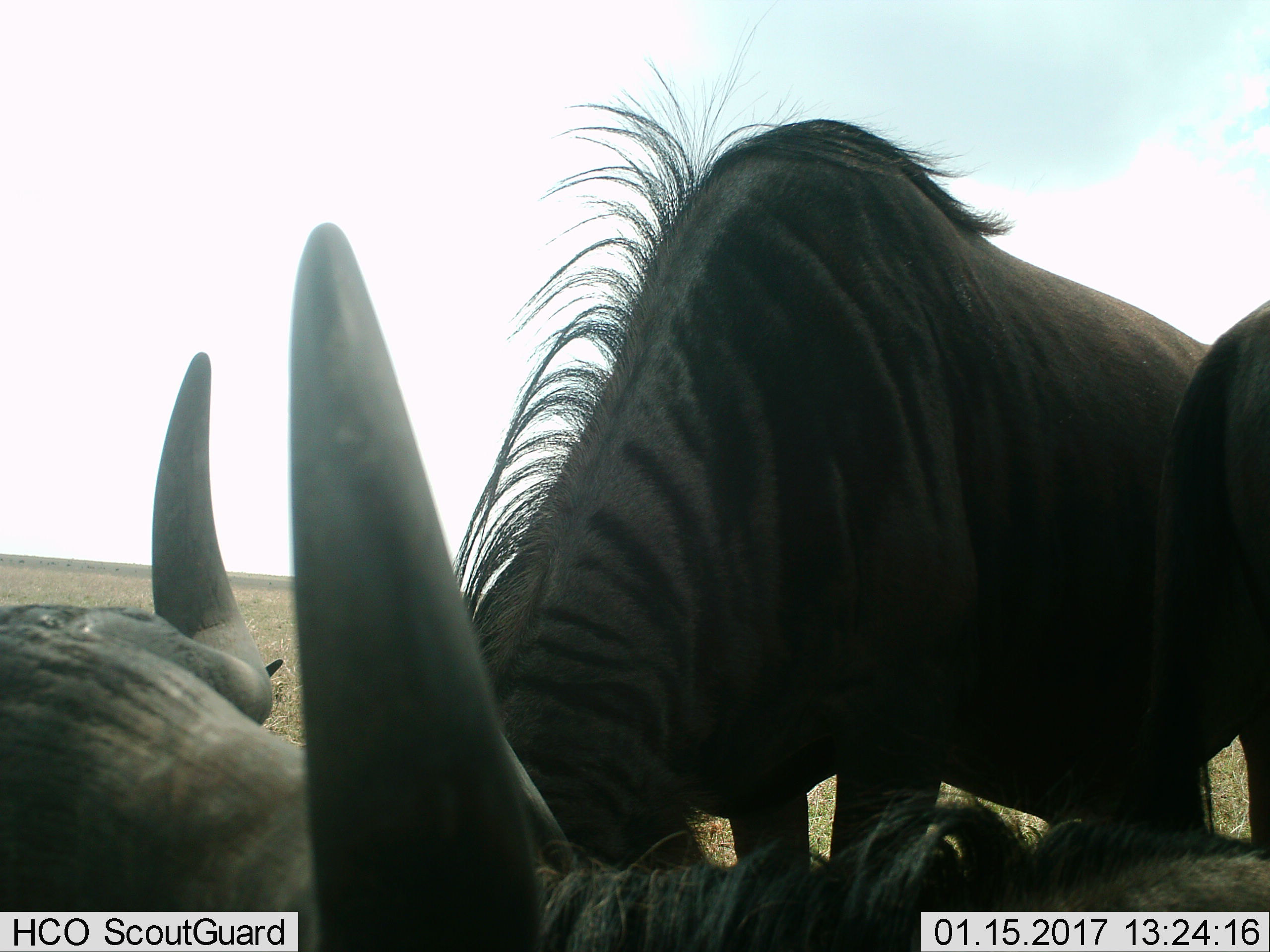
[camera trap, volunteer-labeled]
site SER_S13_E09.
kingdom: Animalia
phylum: Chordata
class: Mammalia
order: Artiodactyla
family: Bovidae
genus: Connochaetes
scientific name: Connochaetes taurinus taurinus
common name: blue wildebeest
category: wildebeestblue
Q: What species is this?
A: Wildebeestblue (blue wildebeest) (Connochaetes taurinus taurinus).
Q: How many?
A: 3.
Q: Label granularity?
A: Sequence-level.